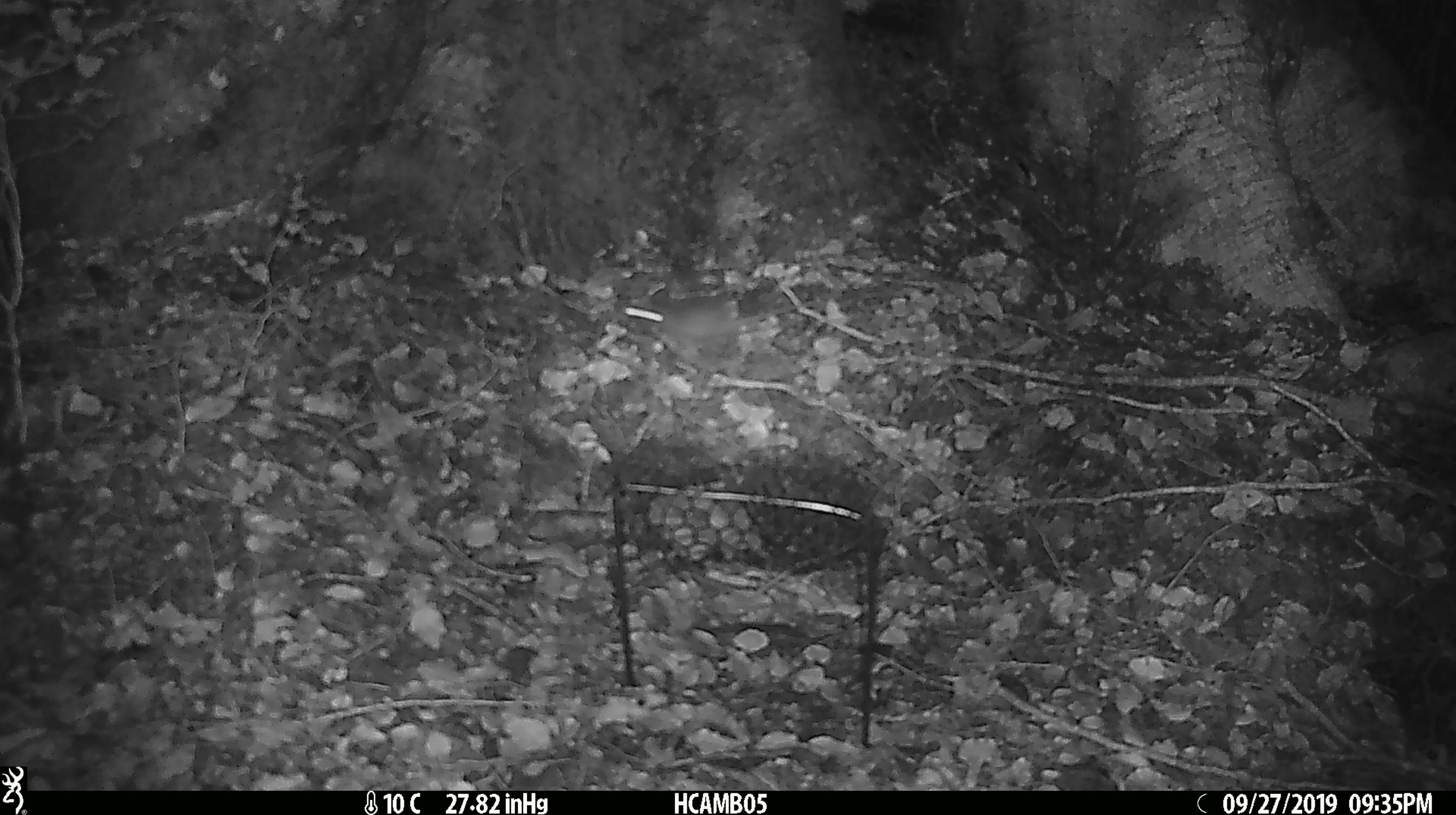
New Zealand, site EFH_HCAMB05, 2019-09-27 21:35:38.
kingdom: Animalia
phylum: Chordata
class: Mammalia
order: Rodentia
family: Muridae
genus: Mus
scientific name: Mus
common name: mouse